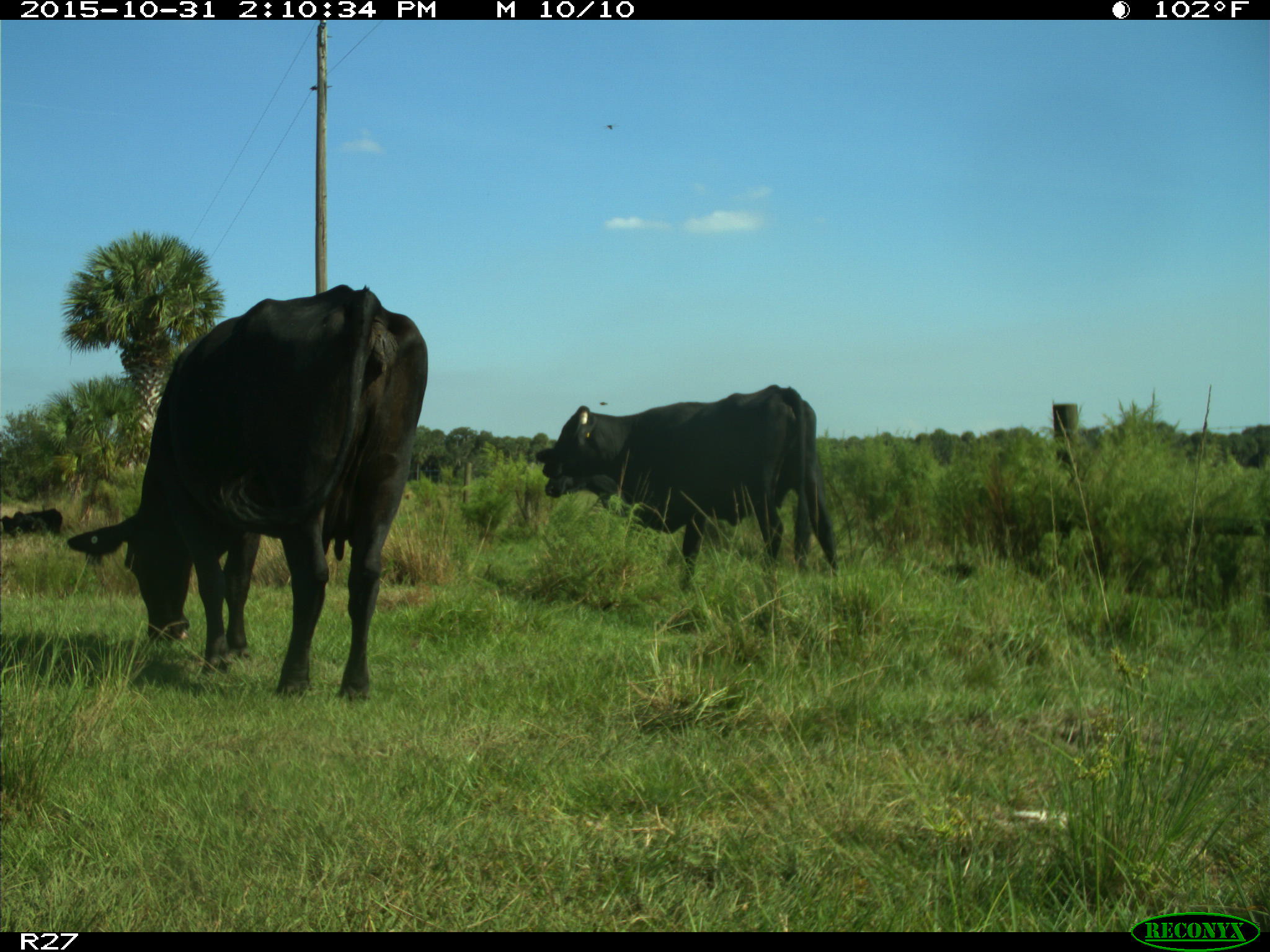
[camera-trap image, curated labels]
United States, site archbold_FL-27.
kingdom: Animalia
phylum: Chordata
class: Mammalia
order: Artiodactyla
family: Bovidae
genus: Bos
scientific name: Bos taurus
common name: domestic cow